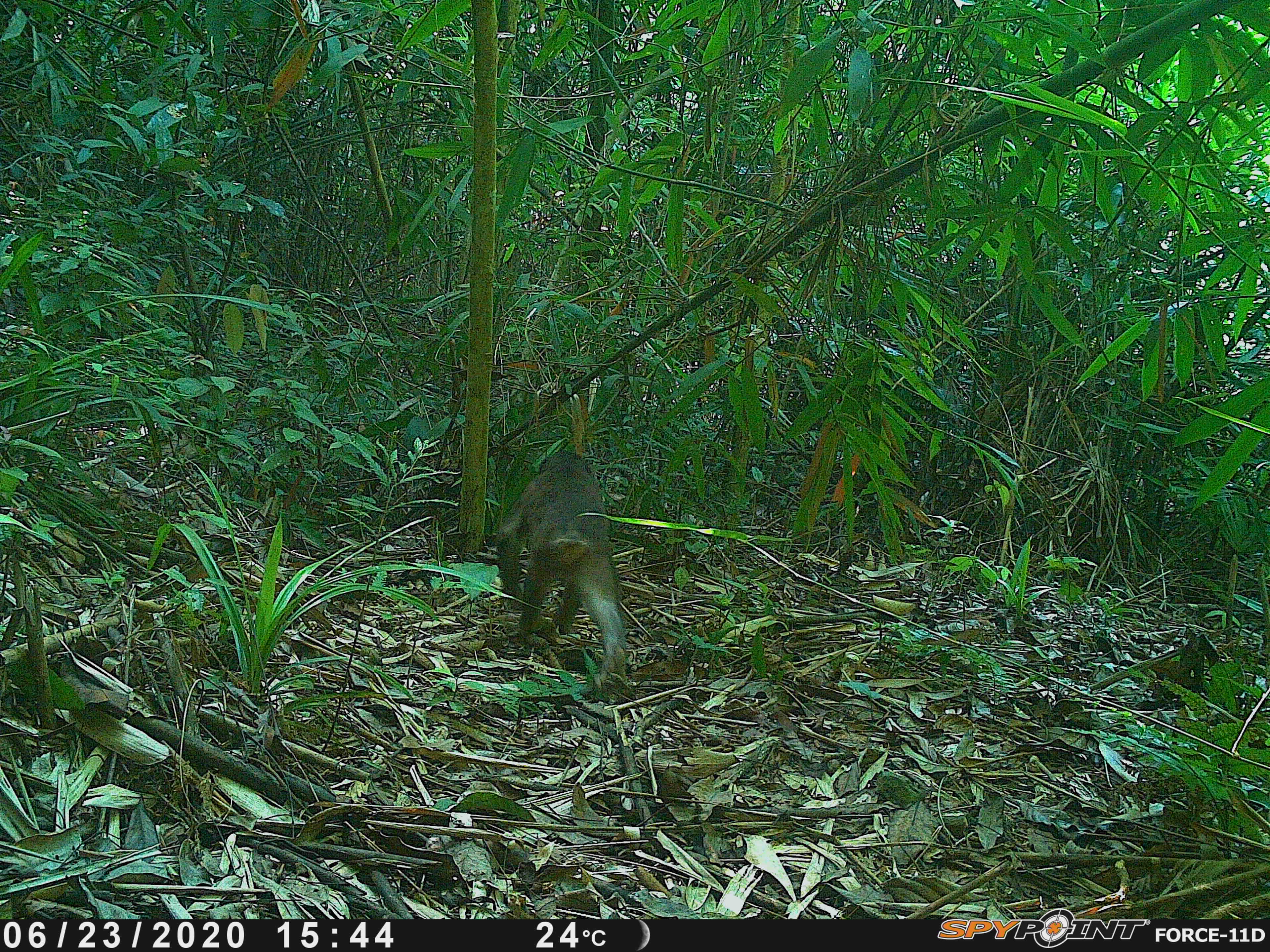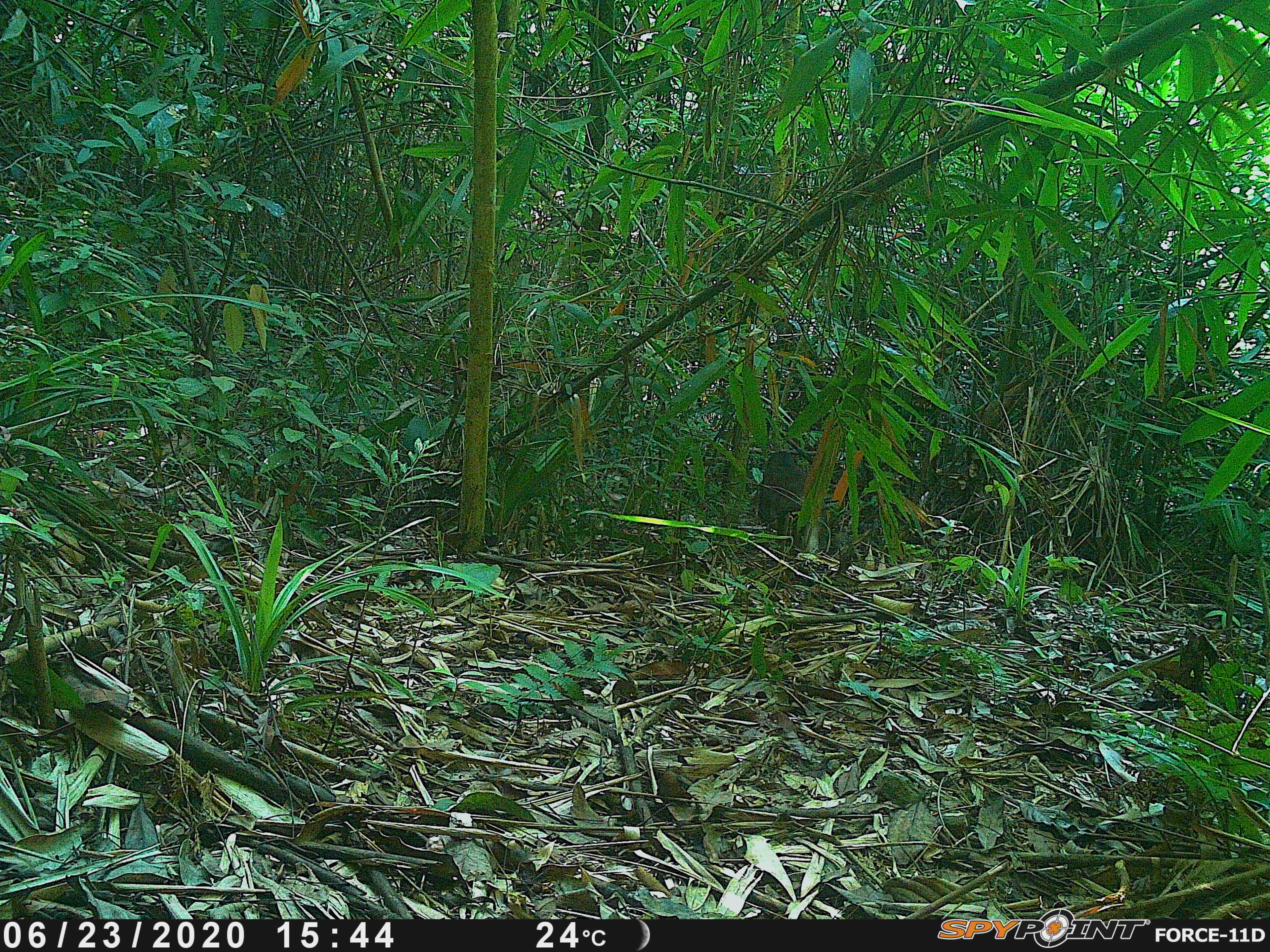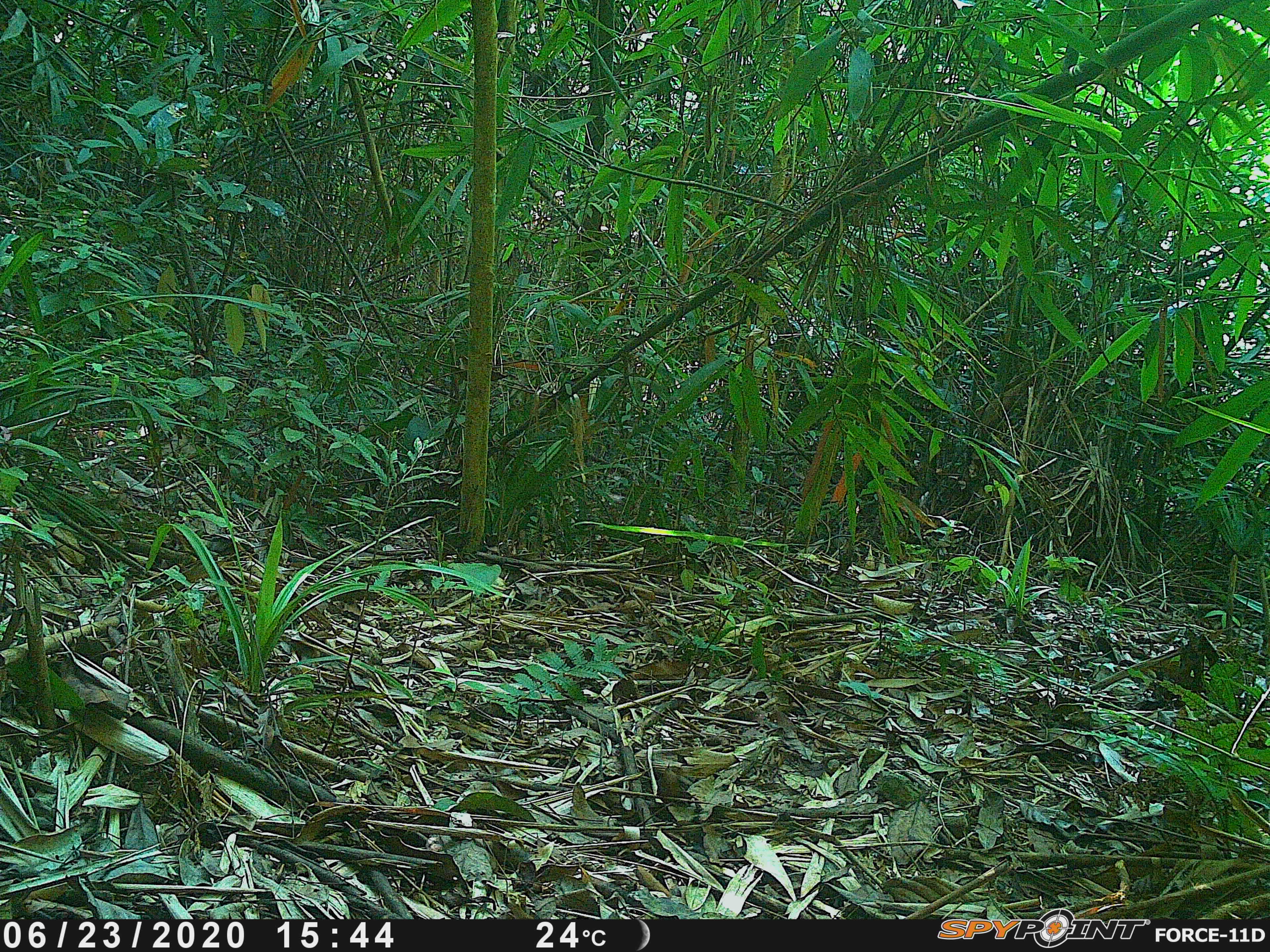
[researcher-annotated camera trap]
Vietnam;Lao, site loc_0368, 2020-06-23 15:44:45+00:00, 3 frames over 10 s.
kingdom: Animalia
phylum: Chordata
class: Mammalia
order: Primates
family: Cercopithecidae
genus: Macaca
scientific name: Macaca arctoides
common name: stump-tailed macaque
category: stump tailed macaque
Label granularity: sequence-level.